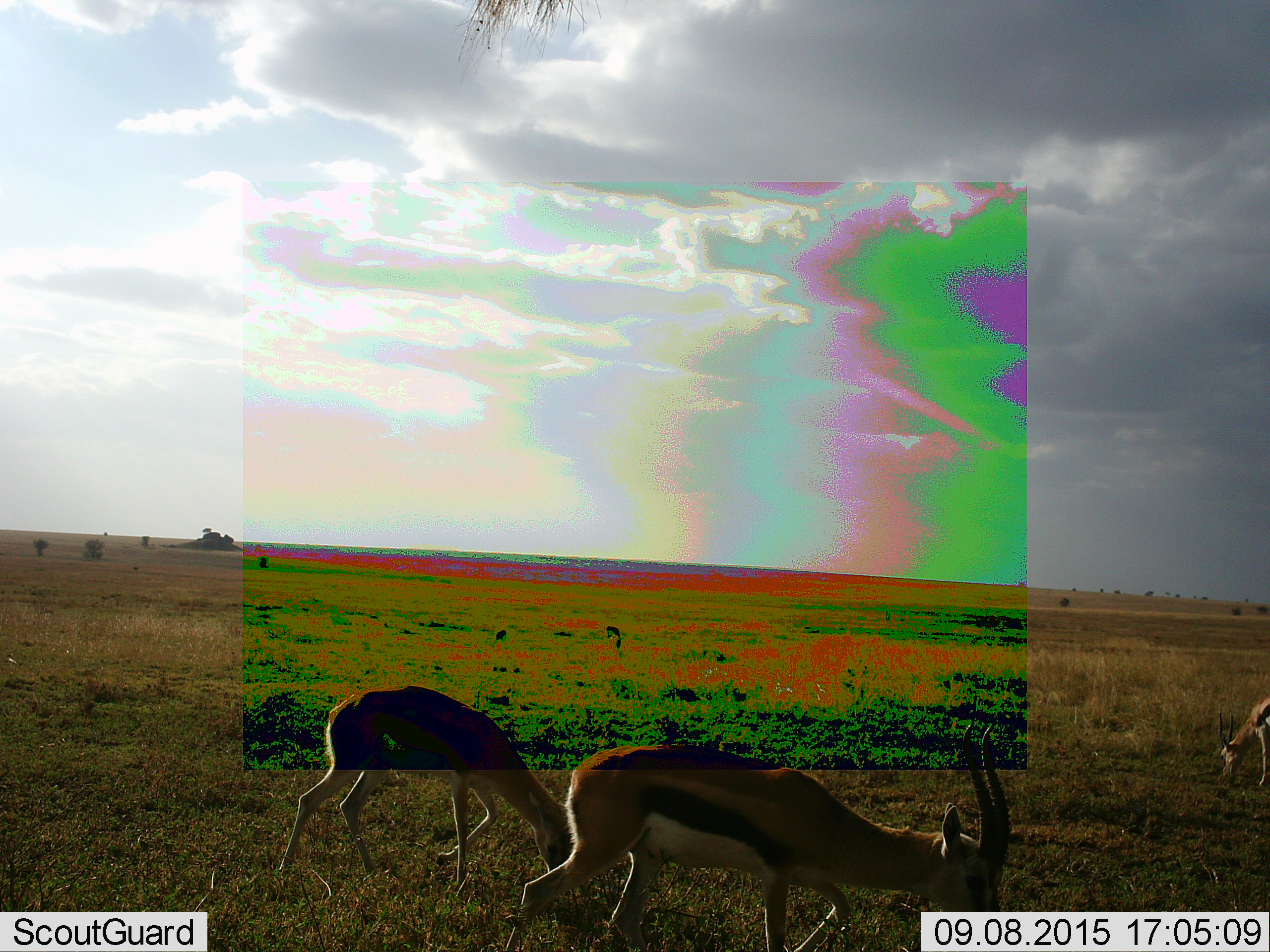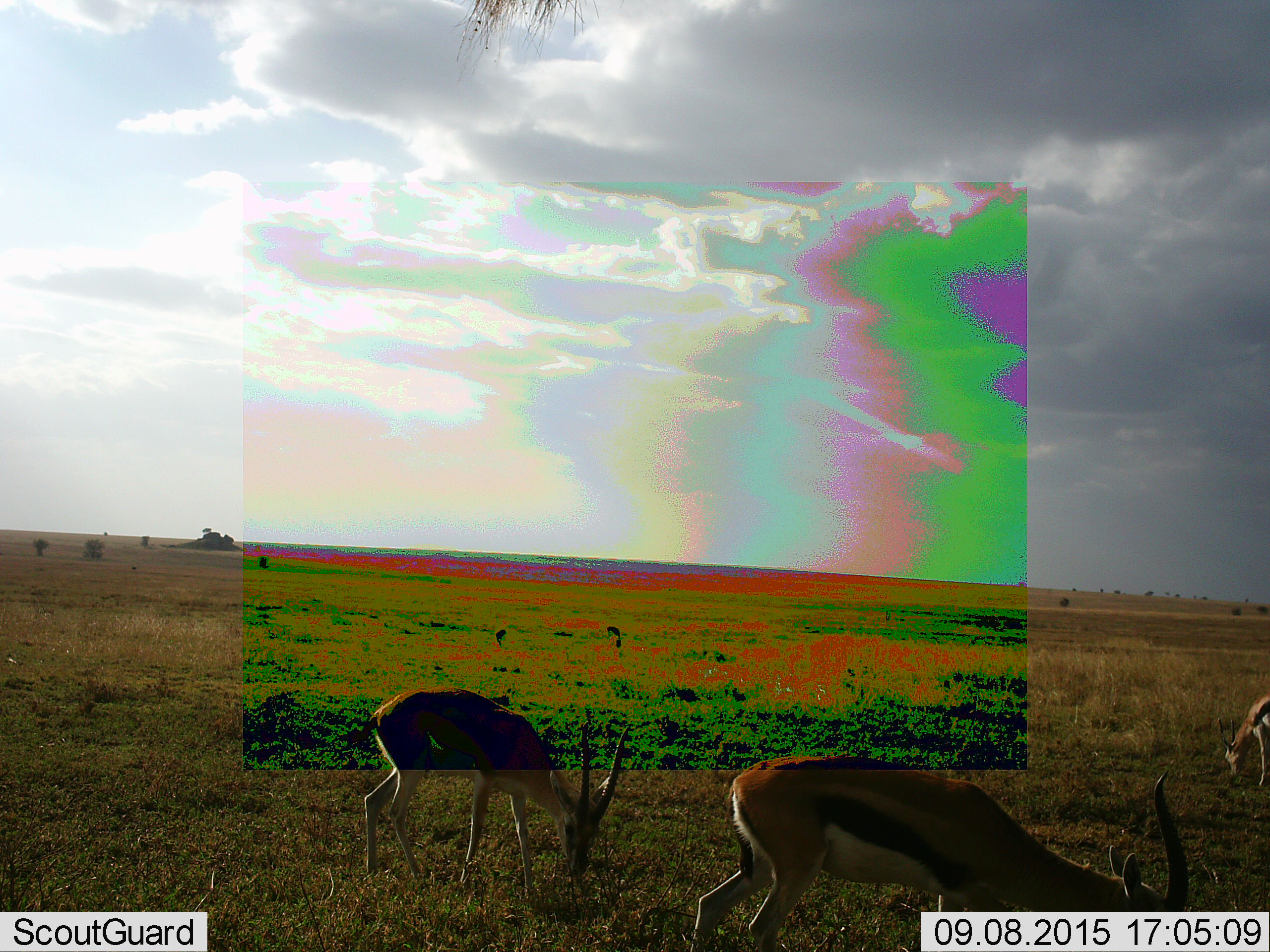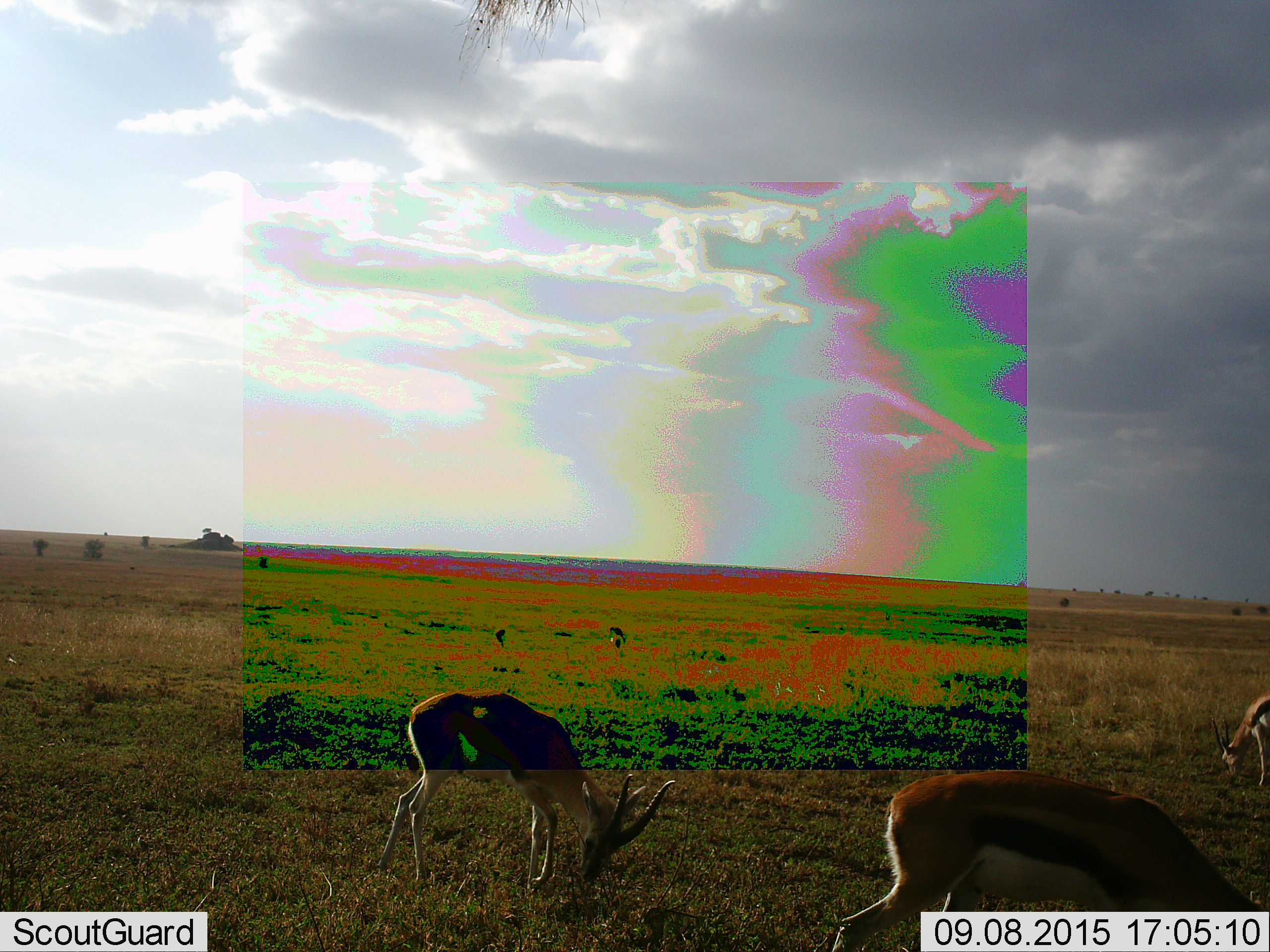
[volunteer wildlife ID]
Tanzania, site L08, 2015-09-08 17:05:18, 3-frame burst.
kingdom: Animalia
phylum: Chordata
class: Mammalia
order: Artiodactyla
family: Bovidae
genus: Eudorcas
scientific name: Eudorcas thomsonii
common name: thomson's gazelle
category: gazellethomsons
Gazellethomsons (thomson's gazelle) (Eudorcas thomsonii), count 3. Behavior (volunteer vote fractions): standing 71%, resting 0%, moving 29%, interacting 0%. Young present (vote fraction): 0%. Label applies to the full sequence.